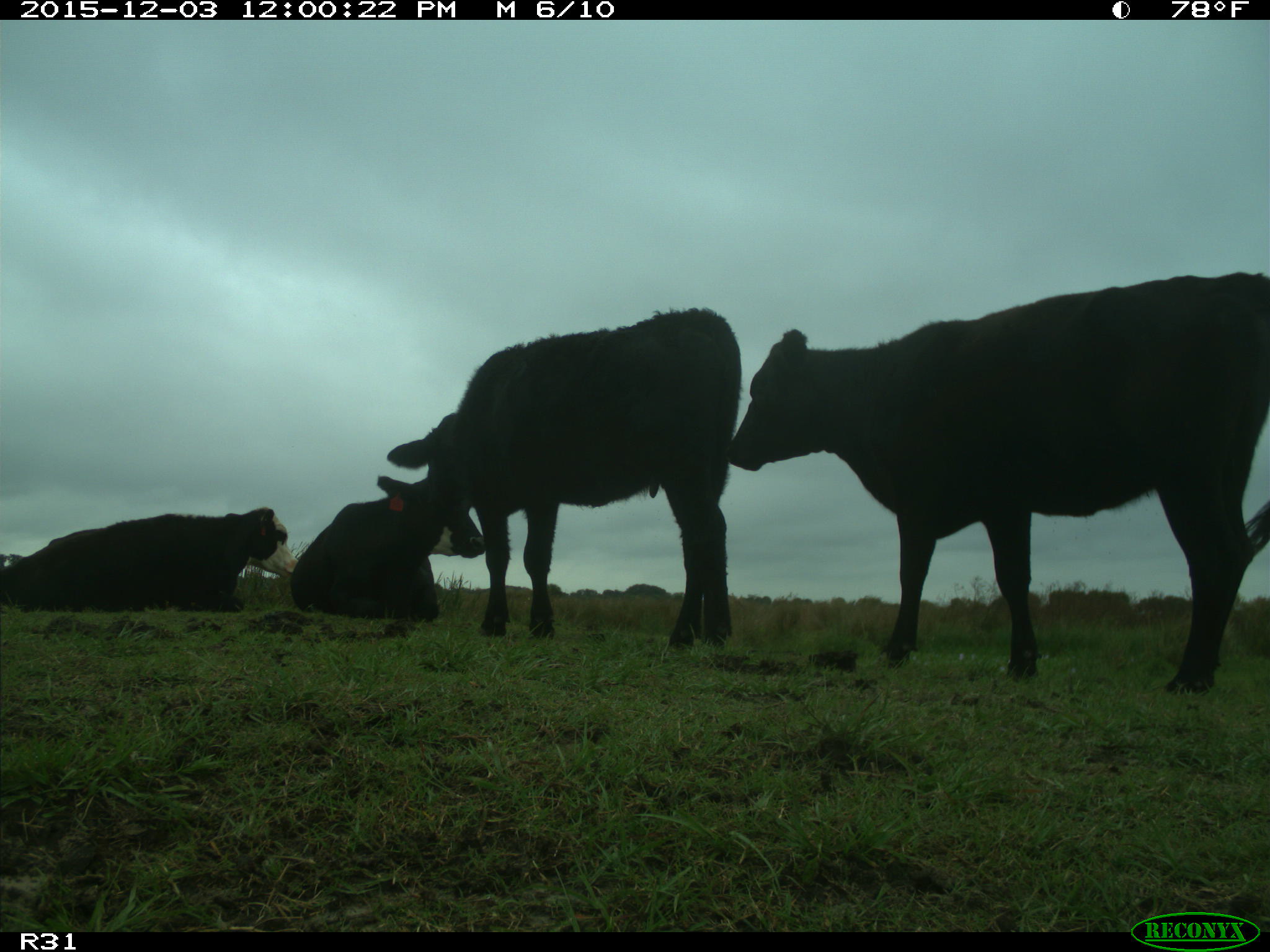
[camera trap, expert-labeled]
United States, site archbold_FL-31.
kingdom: Animalia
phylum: Chordata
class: Mammalia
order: Artiodactyla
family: Bovidae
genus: Bos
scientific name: Bos taurus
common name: domestic cow